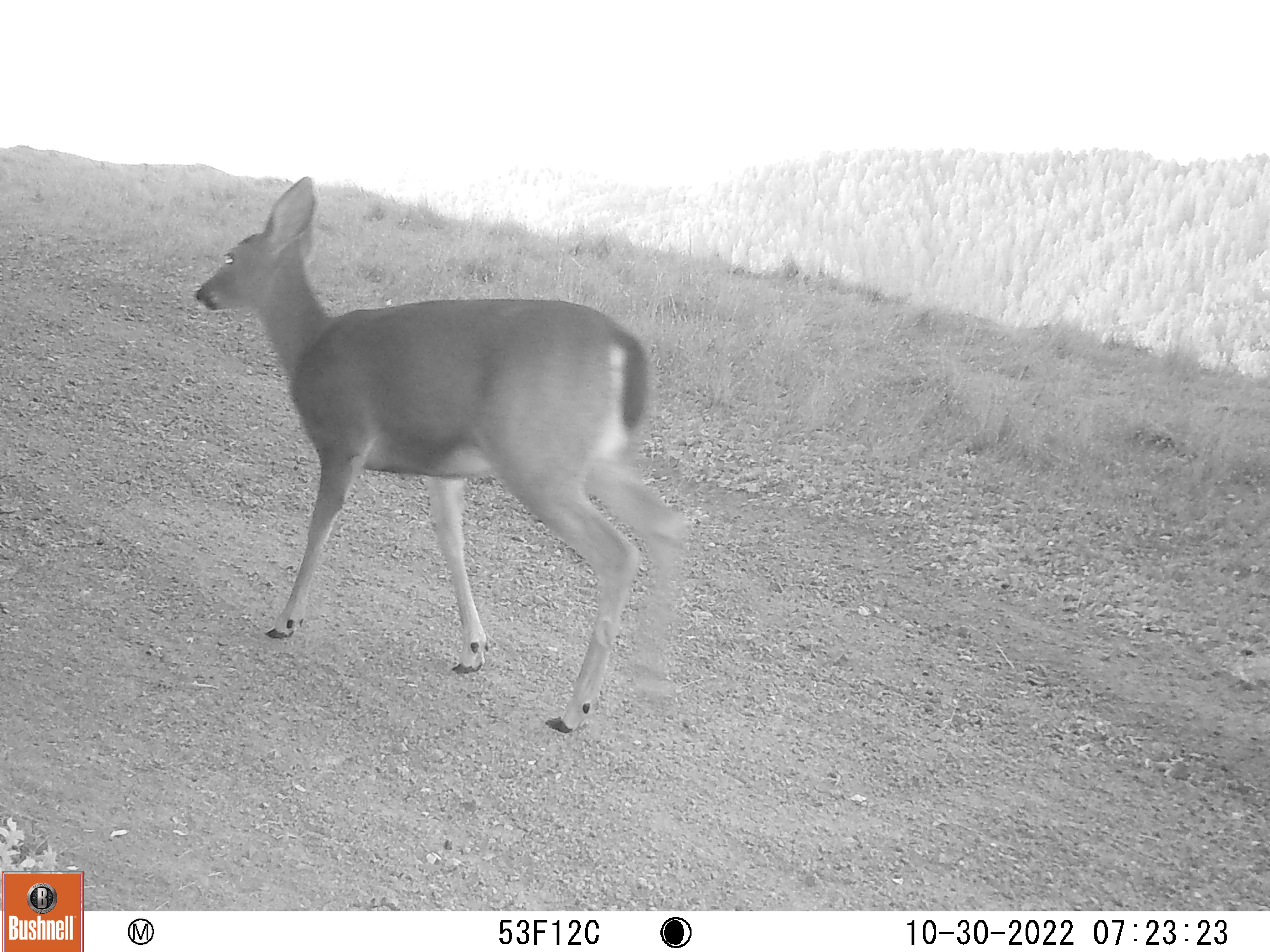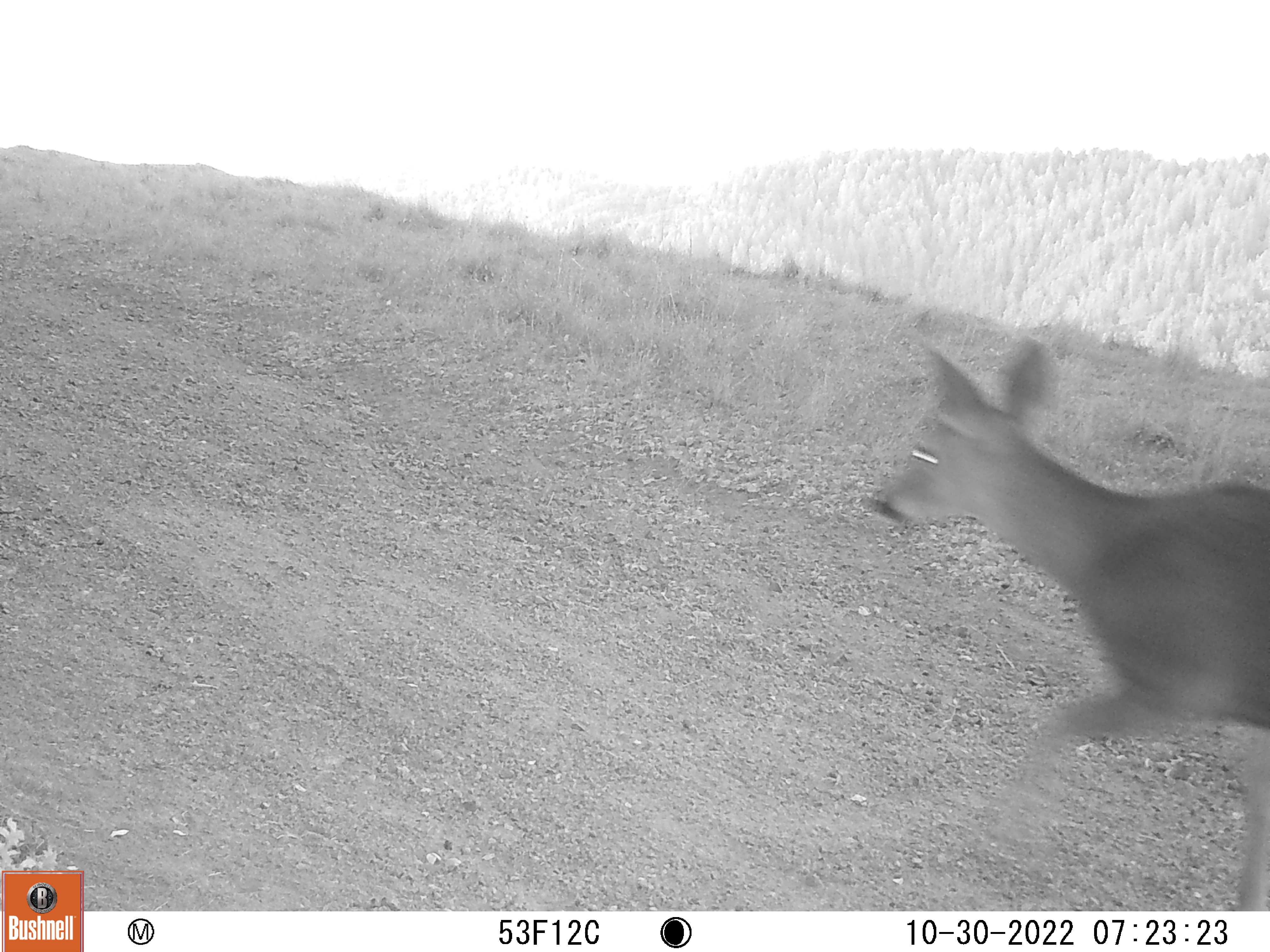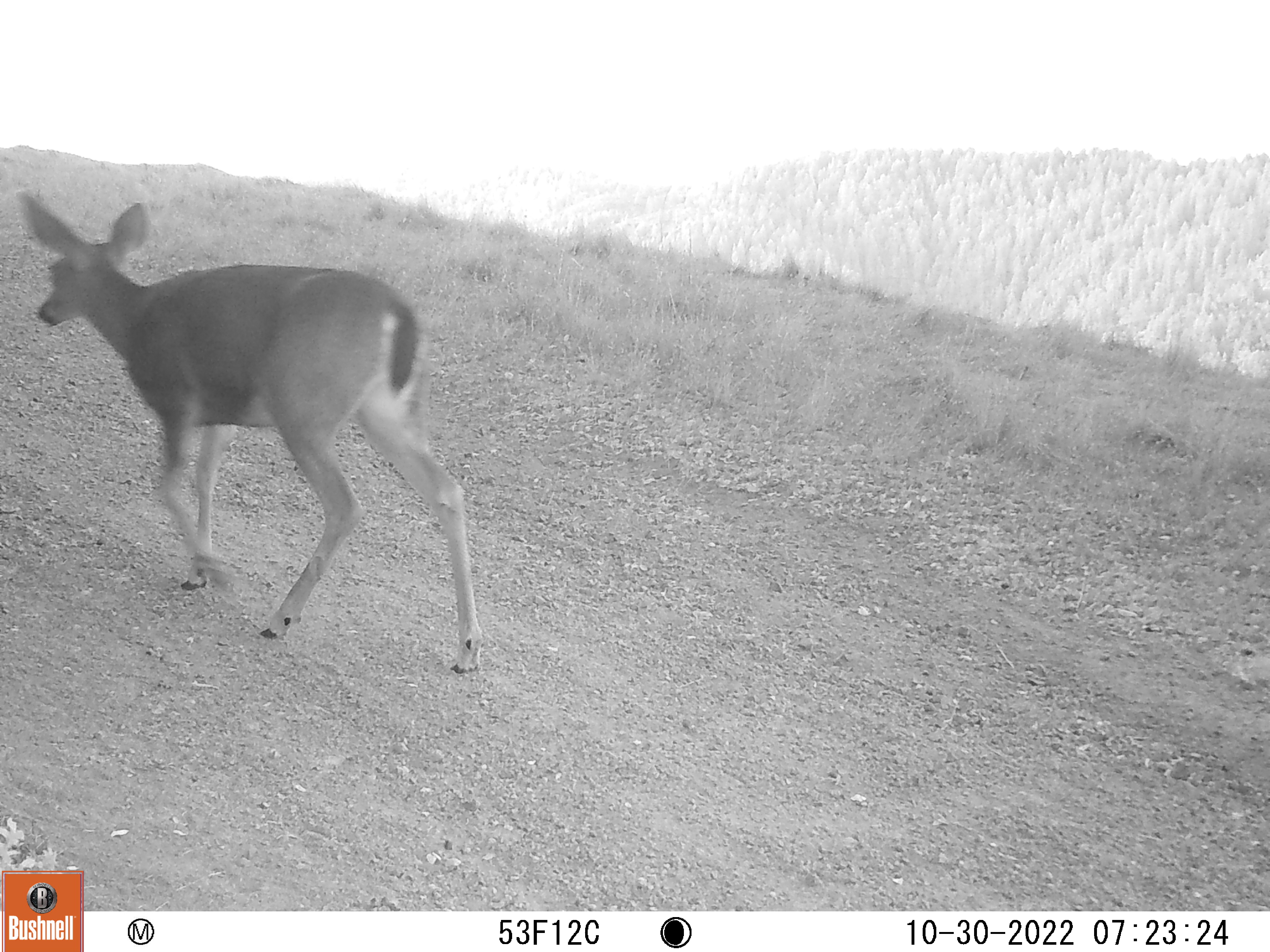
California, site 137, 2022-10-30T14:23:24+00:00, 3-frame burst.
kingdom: Animalia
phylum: Chordata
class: Mammalia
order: Artiodactyla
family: Cervidae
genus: Odocoileus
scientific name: Odocoileus hemionus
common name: mule deer